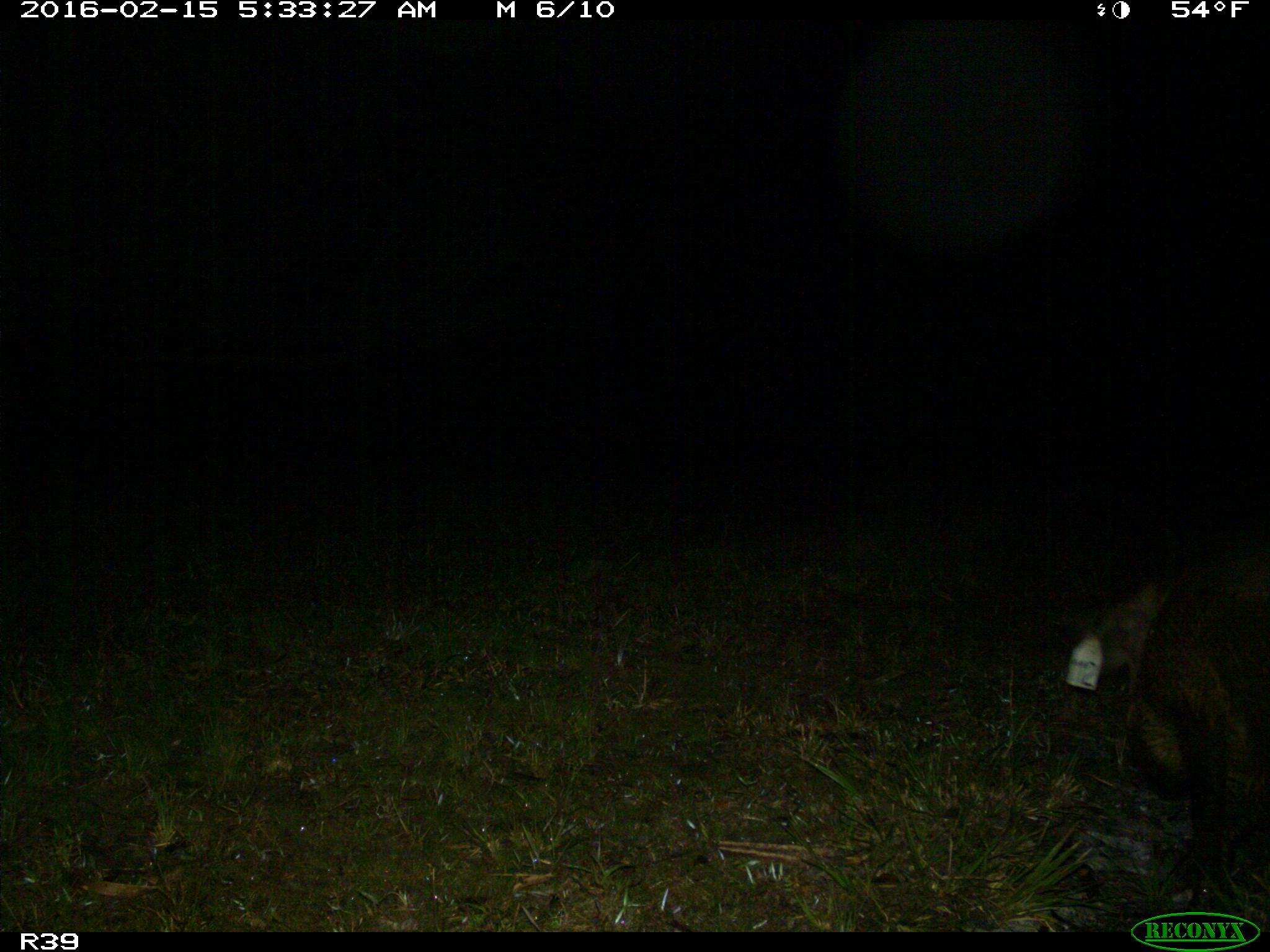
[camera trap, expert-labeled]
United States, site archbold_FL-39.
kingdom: Animalia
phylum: Chordata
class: Mammalia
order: Artiodactyla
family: Suidae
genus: Sus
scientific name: Sus scrofa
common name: wild boar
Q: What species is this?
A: Sus scrofa (wild boar).